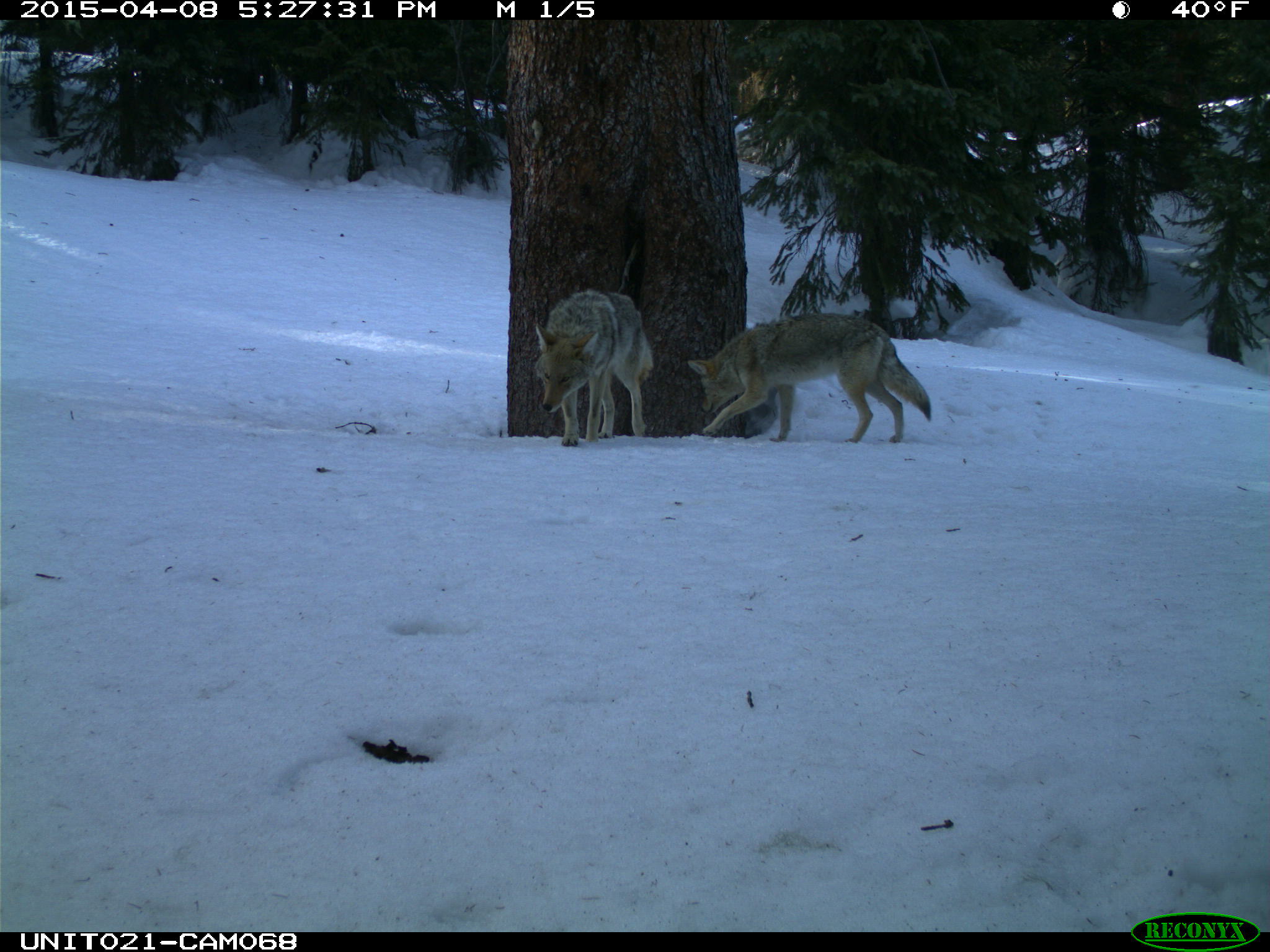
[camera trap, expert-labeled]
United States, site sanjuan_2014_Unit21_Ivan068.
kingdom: Animalia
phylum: Chordata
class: Mammalia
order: Carnivora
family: Canidae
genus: Canis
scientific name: Canis latrans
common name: coyote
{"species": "Canis latrans (coyote)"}